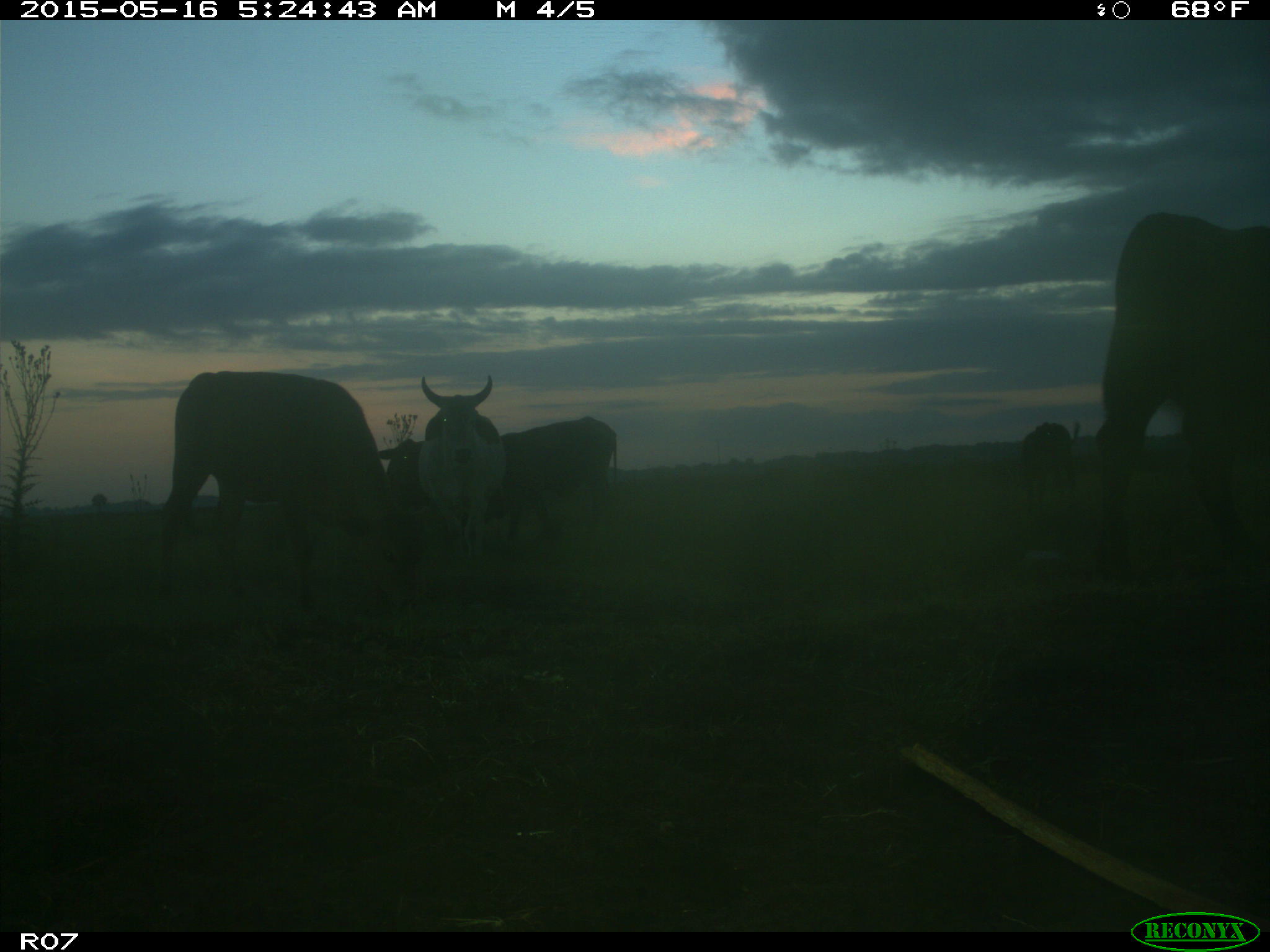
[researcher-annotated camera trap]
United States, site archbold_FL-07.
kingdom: Animalia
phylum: Chordata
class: Mammalia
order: Artiodactyla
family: Bovidae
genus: Bos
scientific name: Bos taurus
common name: domestic cow